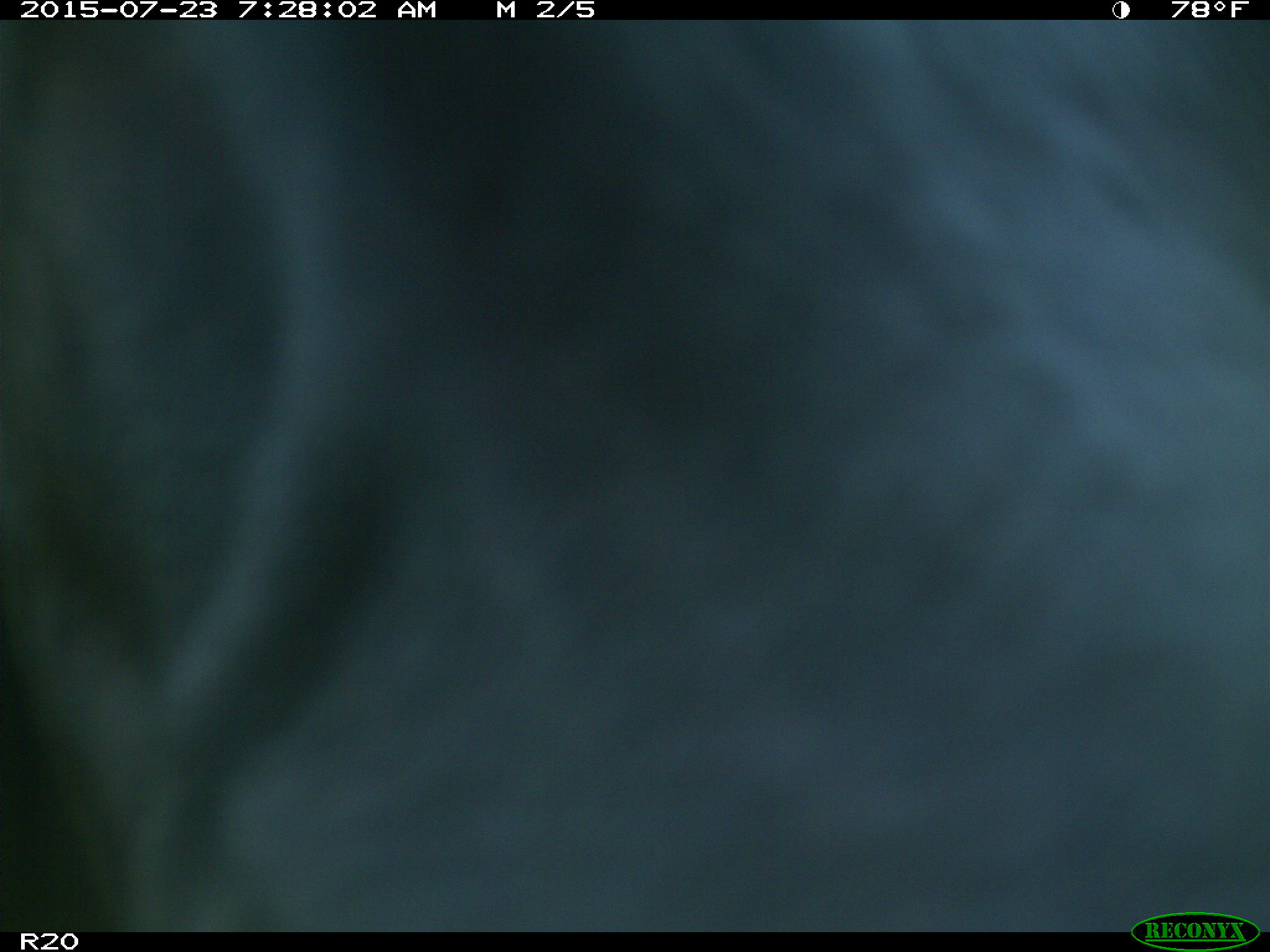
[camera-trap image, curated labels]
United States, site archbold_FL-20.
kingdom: Animalia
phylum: Chordata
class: Mammalia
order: Artiodactyla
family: Bovidae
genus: Bos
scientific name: Bos taurus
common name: domestic cow